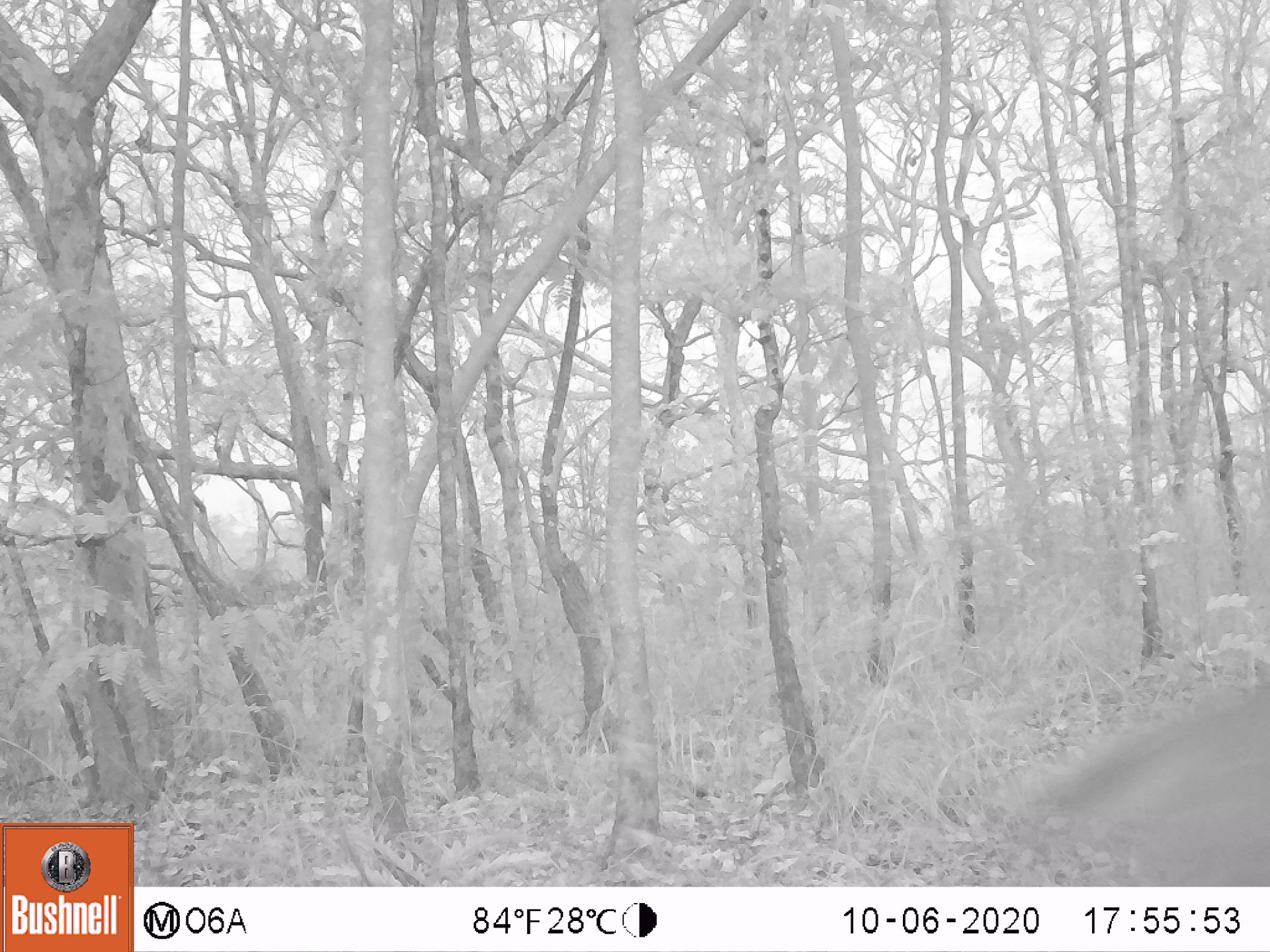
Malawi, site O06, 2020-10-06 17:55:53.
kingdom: Animalia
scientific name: Animalia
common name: other animal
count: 1